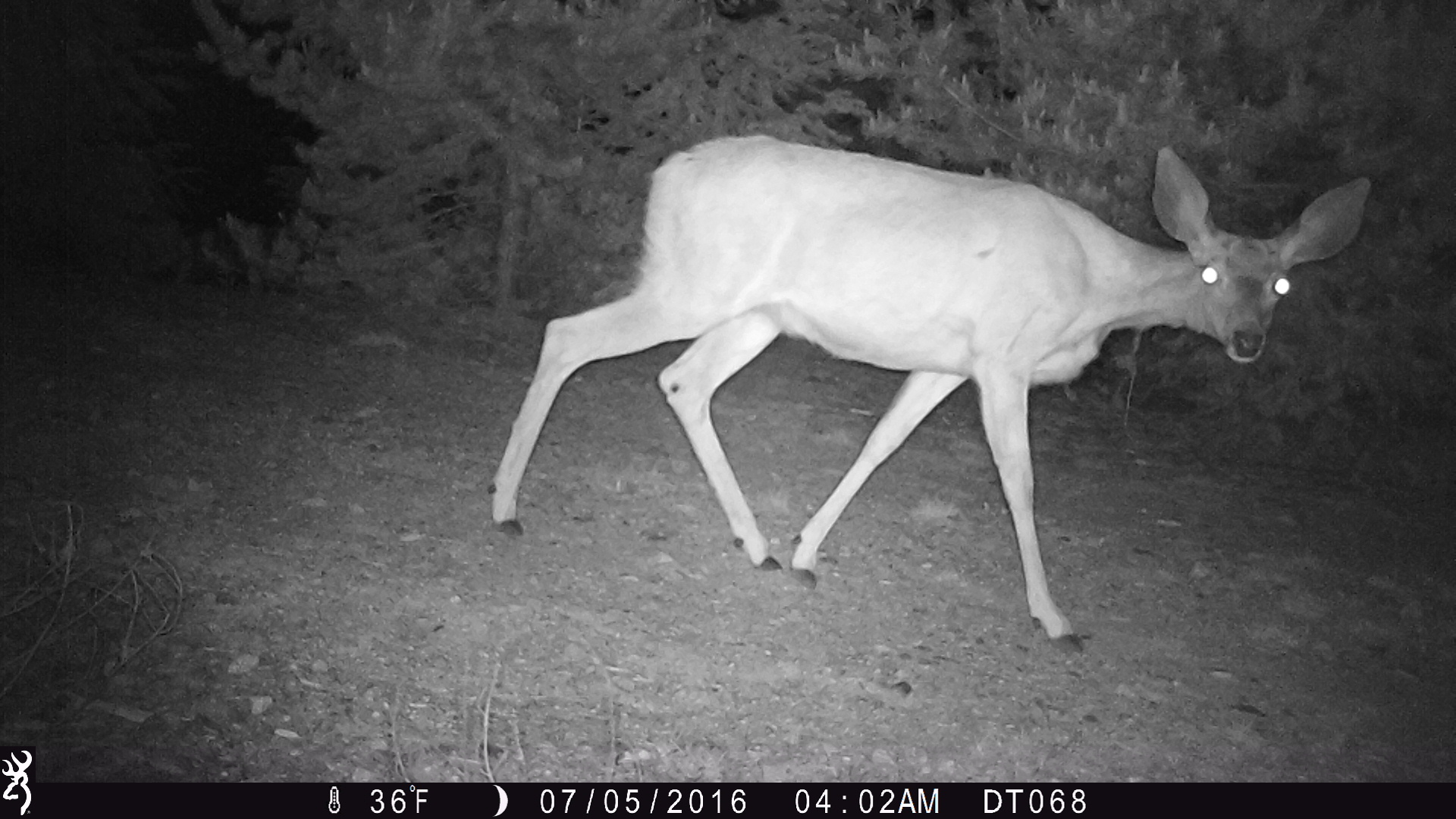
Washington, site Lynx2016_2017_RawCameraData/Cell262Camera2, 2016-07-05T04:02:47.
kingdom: Animalia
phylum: Chordata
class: Mammalia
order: Artiodactyla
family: Cervidae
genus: Odocoileus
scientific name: Odocoileus hemionus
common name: mule deer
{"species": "Odocoileus hemionus (mule deer)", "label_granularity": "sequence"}